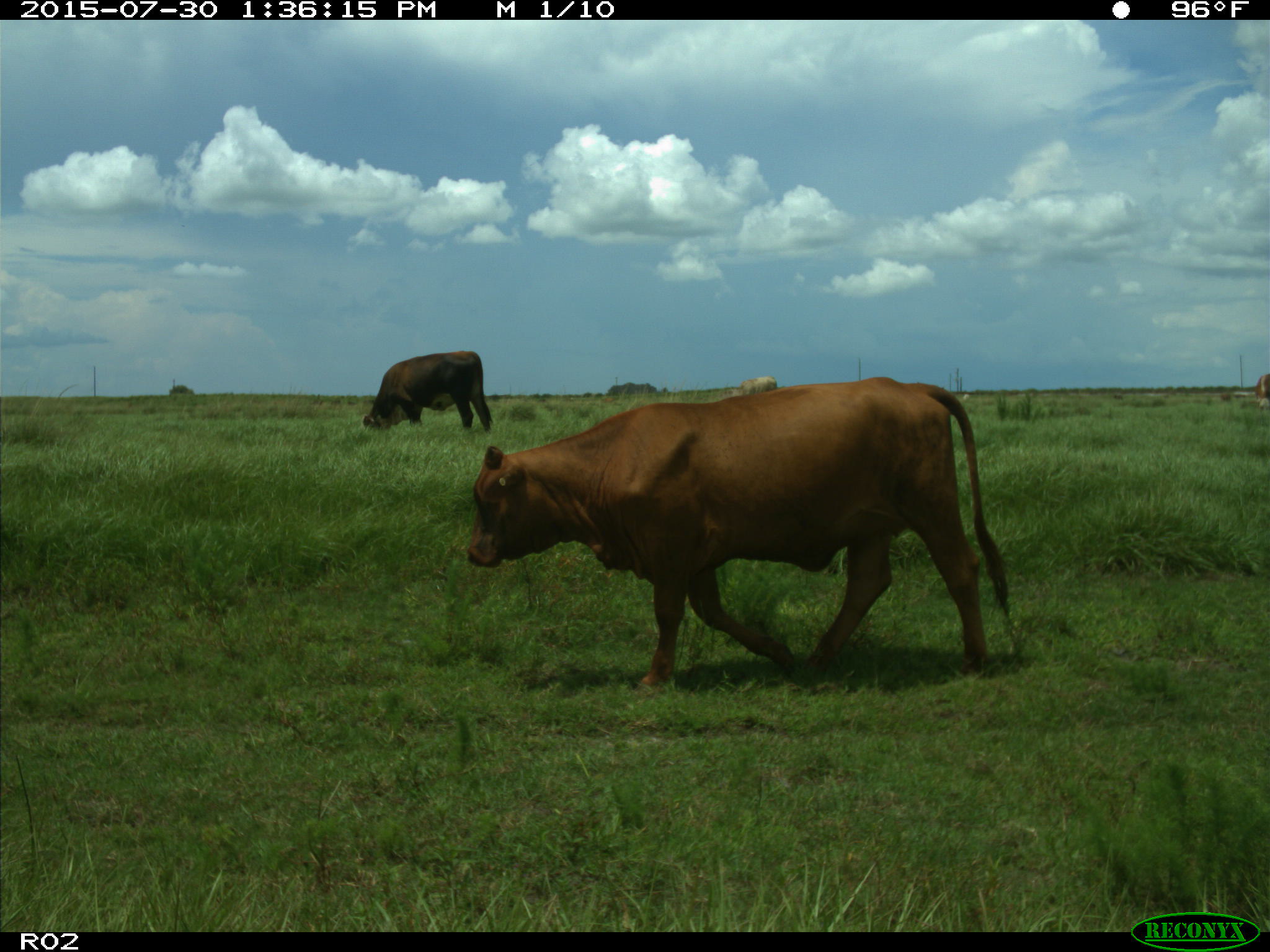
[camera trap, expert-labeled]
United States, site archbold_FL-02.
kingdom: Animalia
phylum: Chordata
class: Mammalia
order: Artiodactyla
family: Bovidae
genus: Bos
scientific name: Bos taurus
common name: domestic cow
Bos taurus (domestic cow).